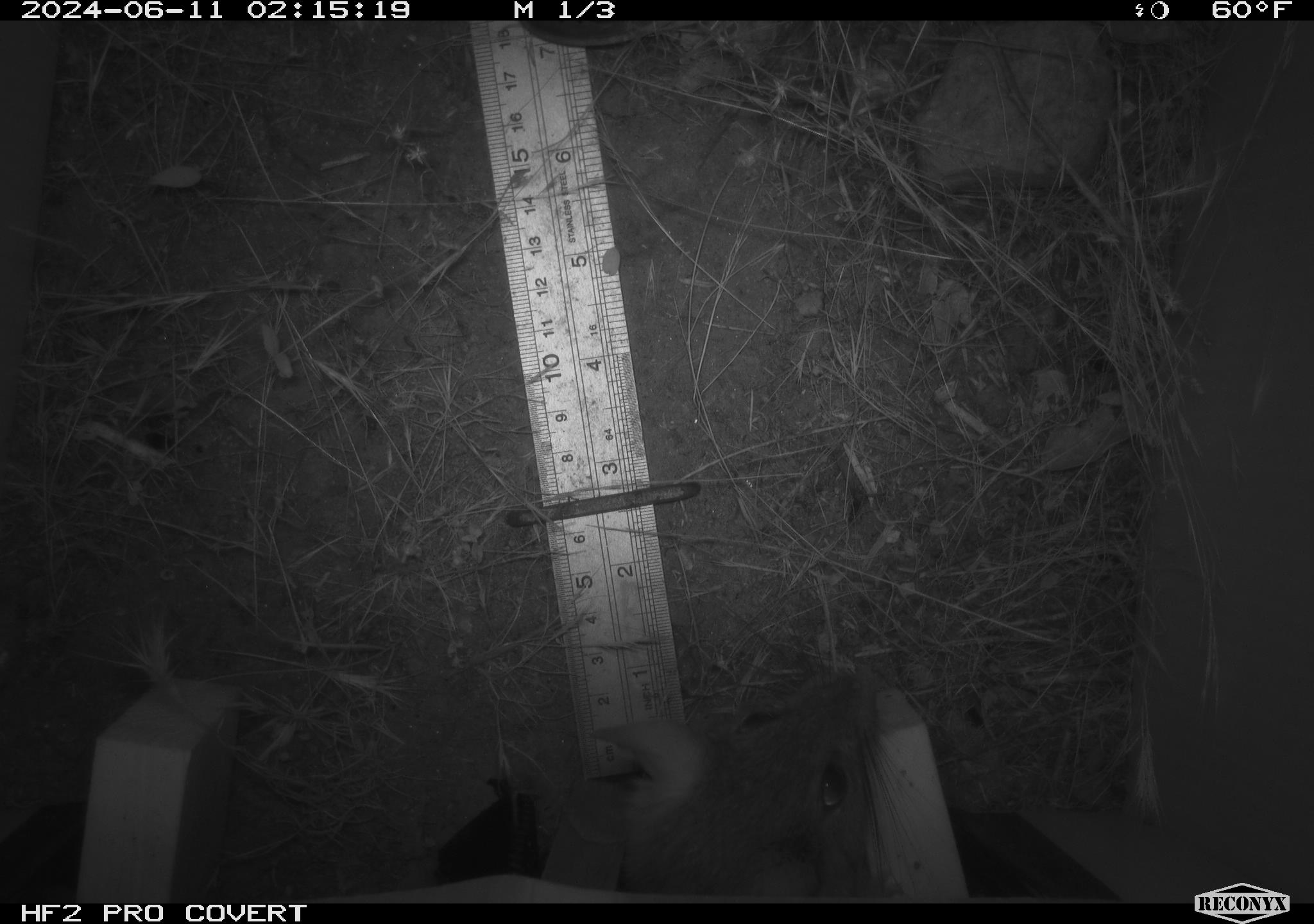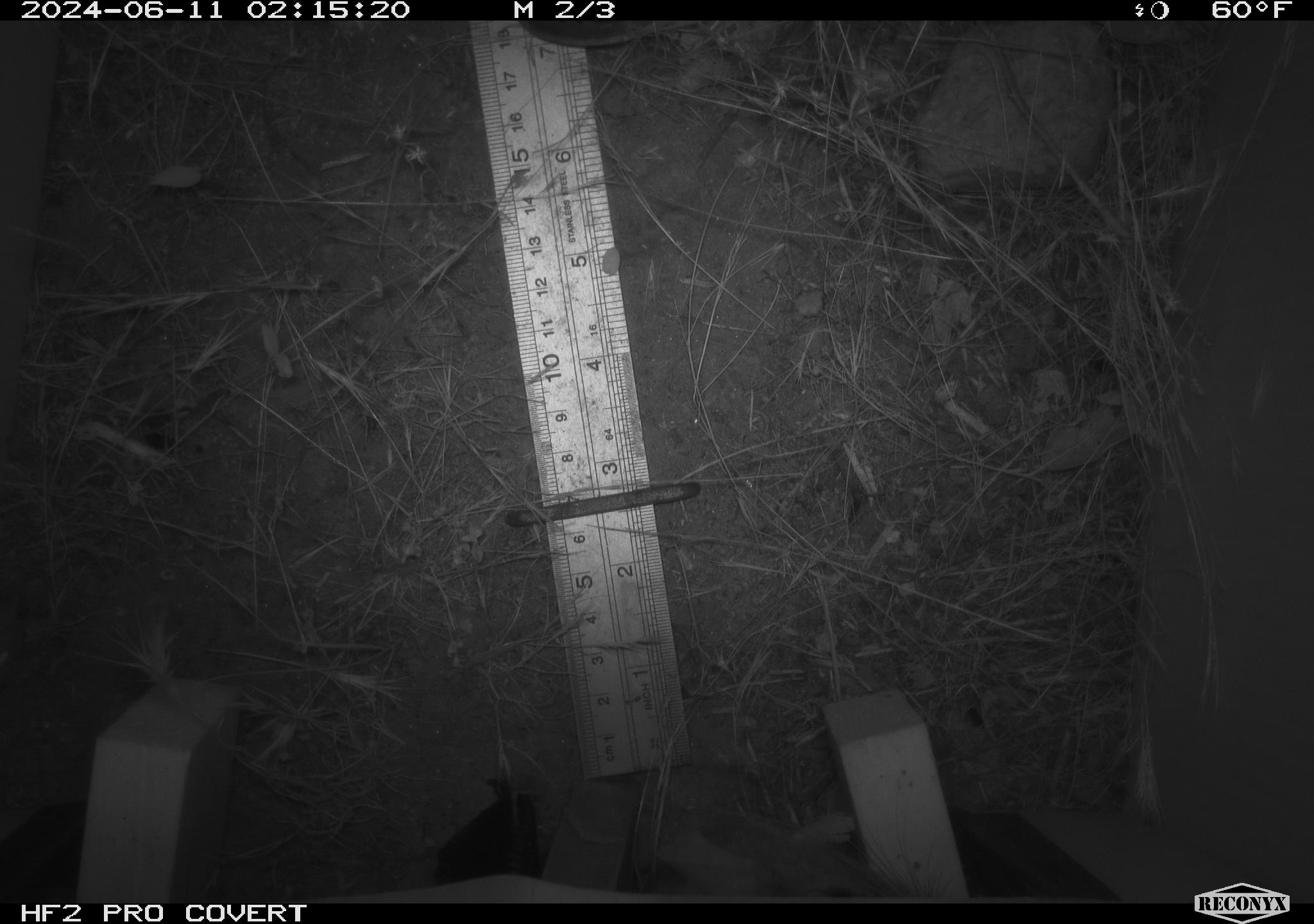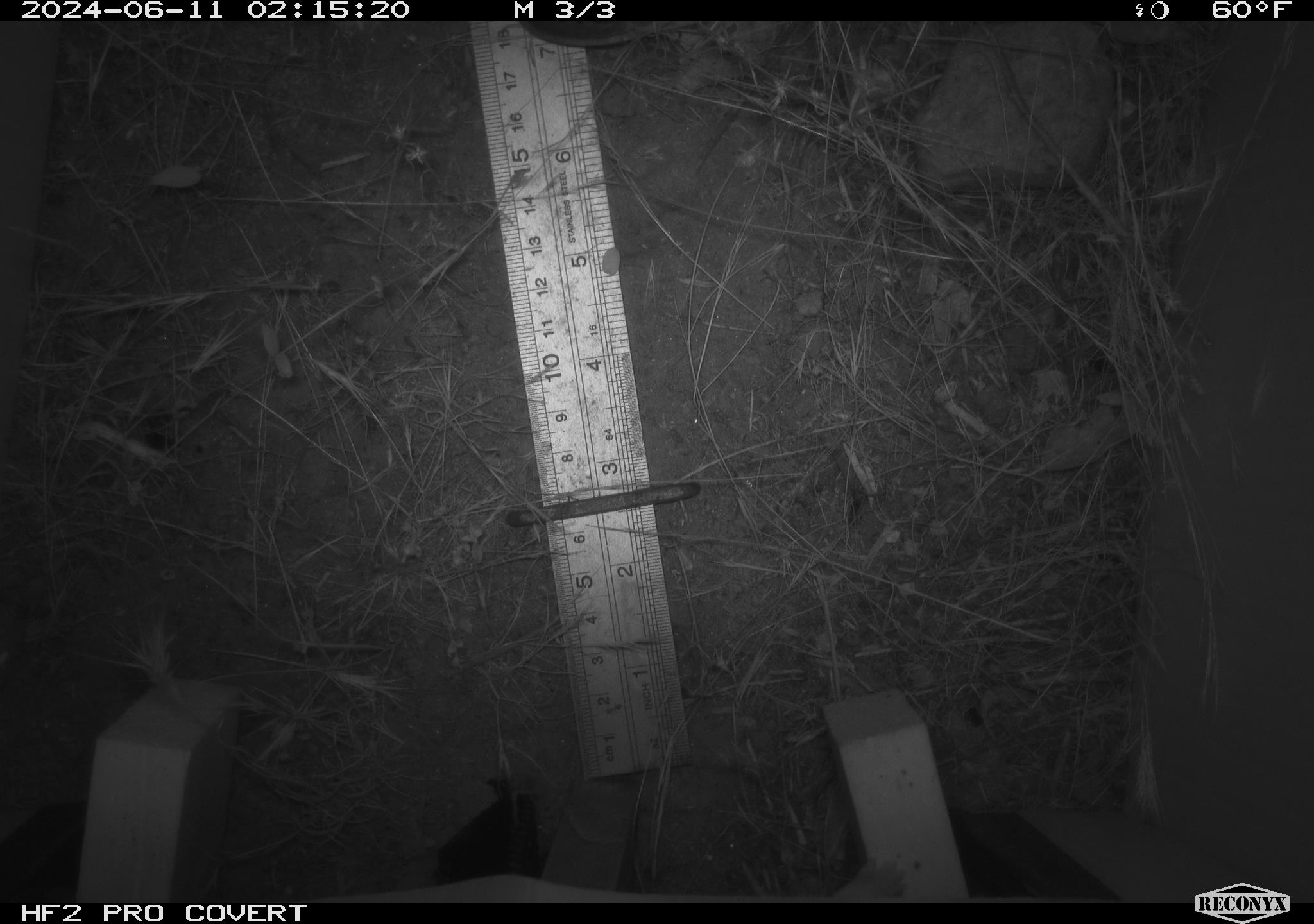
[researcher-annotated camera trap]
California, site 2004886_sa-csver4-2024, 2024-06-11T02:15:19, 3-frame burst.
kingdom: Animalia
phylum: Chordata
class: Mammalia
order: Rodentia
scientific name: Rodentia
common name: woodrat or rat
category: woodrat or rat species